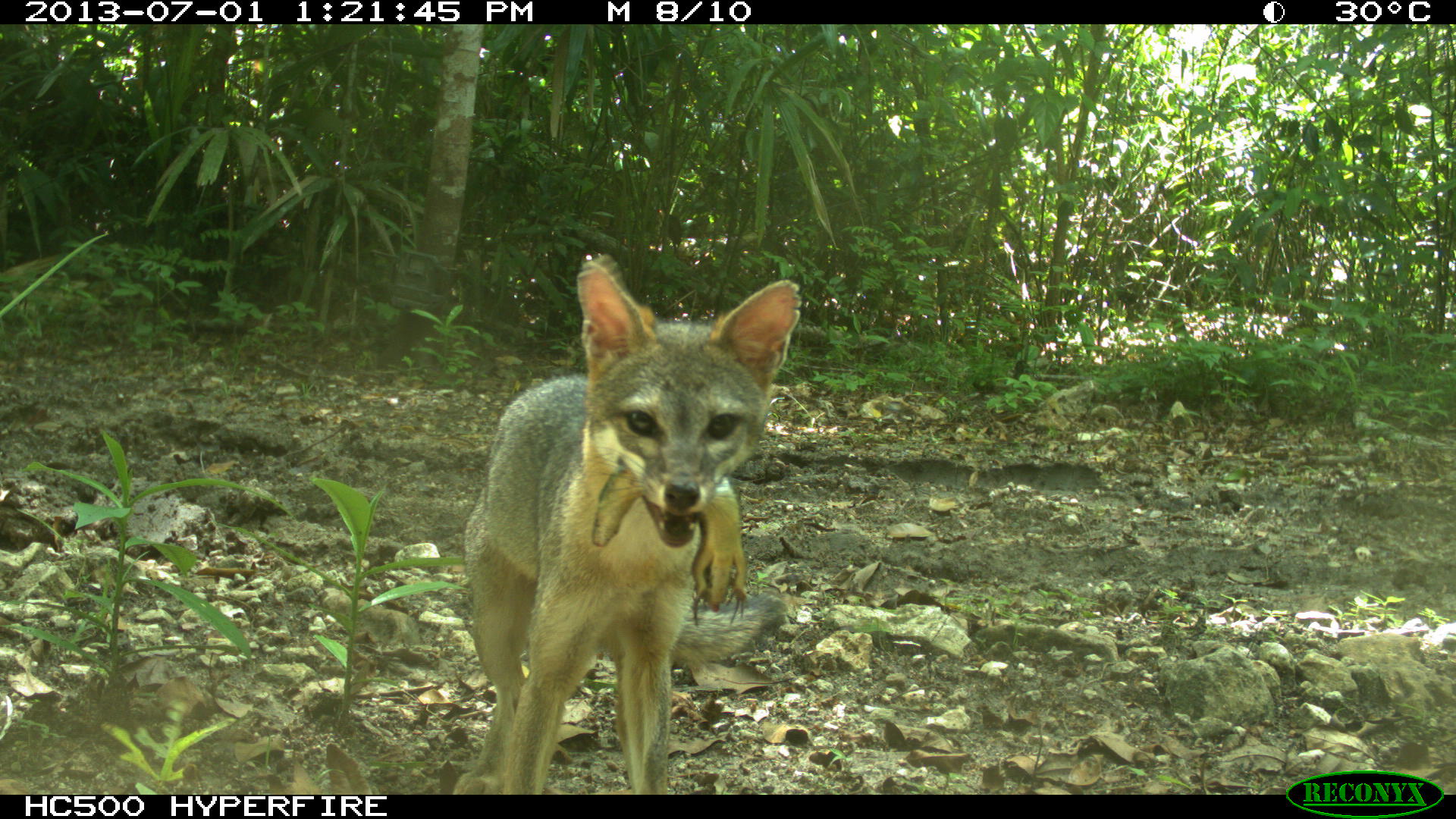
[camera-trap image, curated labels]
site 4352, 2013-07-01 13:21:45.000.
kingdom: Animalia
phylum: Chordata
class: Mammalia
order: Carnivora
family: Canidae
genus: Urocyon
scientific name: Urocyon cinereoargenteus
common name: gray fox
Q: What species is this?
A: Urocyon cinereoargenteus (gray fox).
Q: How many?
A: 1.